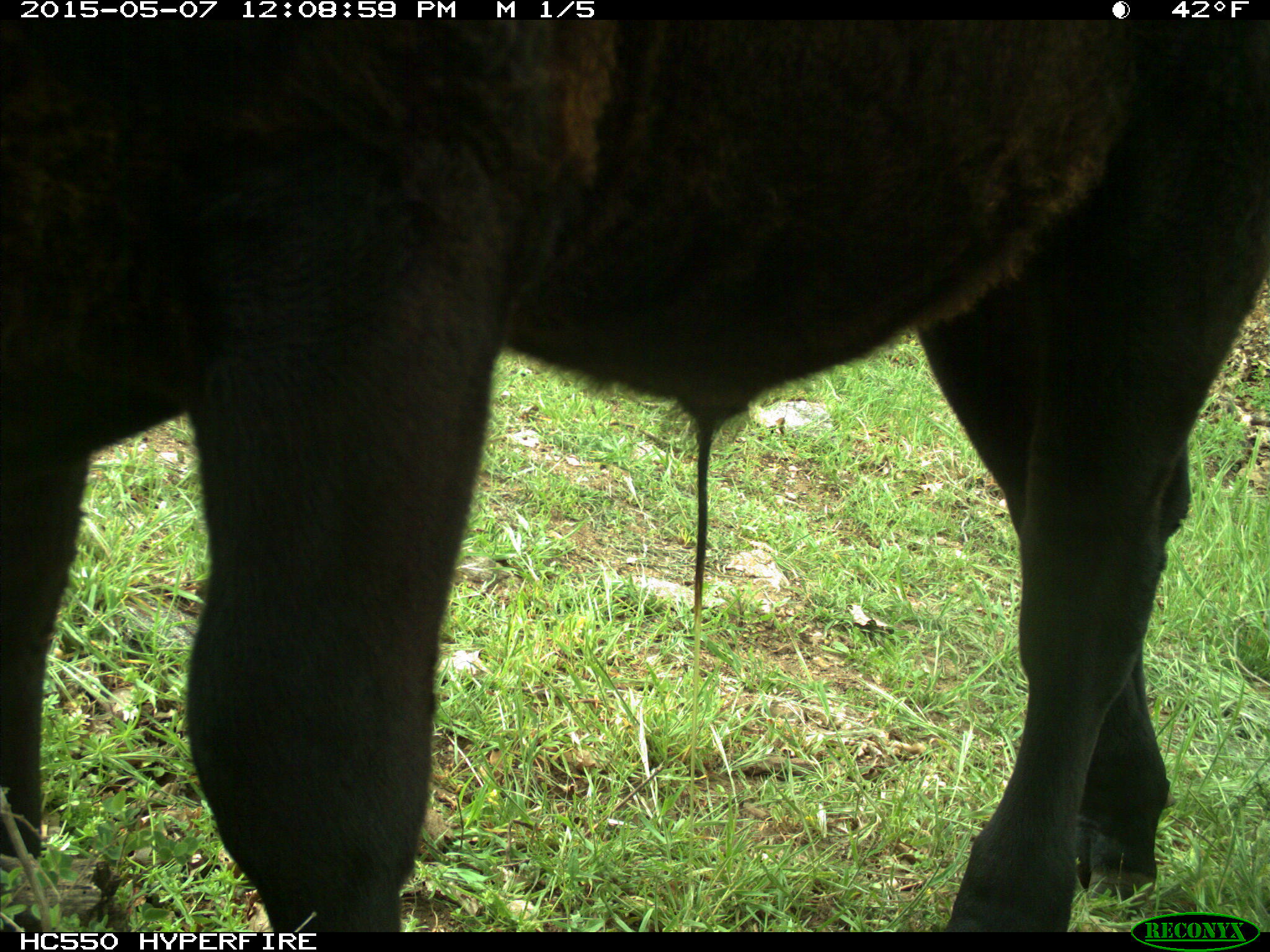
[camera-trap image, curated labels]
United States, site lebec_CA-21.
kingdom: Animalia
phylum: Chordata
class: Mammalia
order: Artiodactyla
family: Bovidae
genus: Bos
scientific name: Bos taurus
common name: domestic cow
Bos taurus (domestic cow).